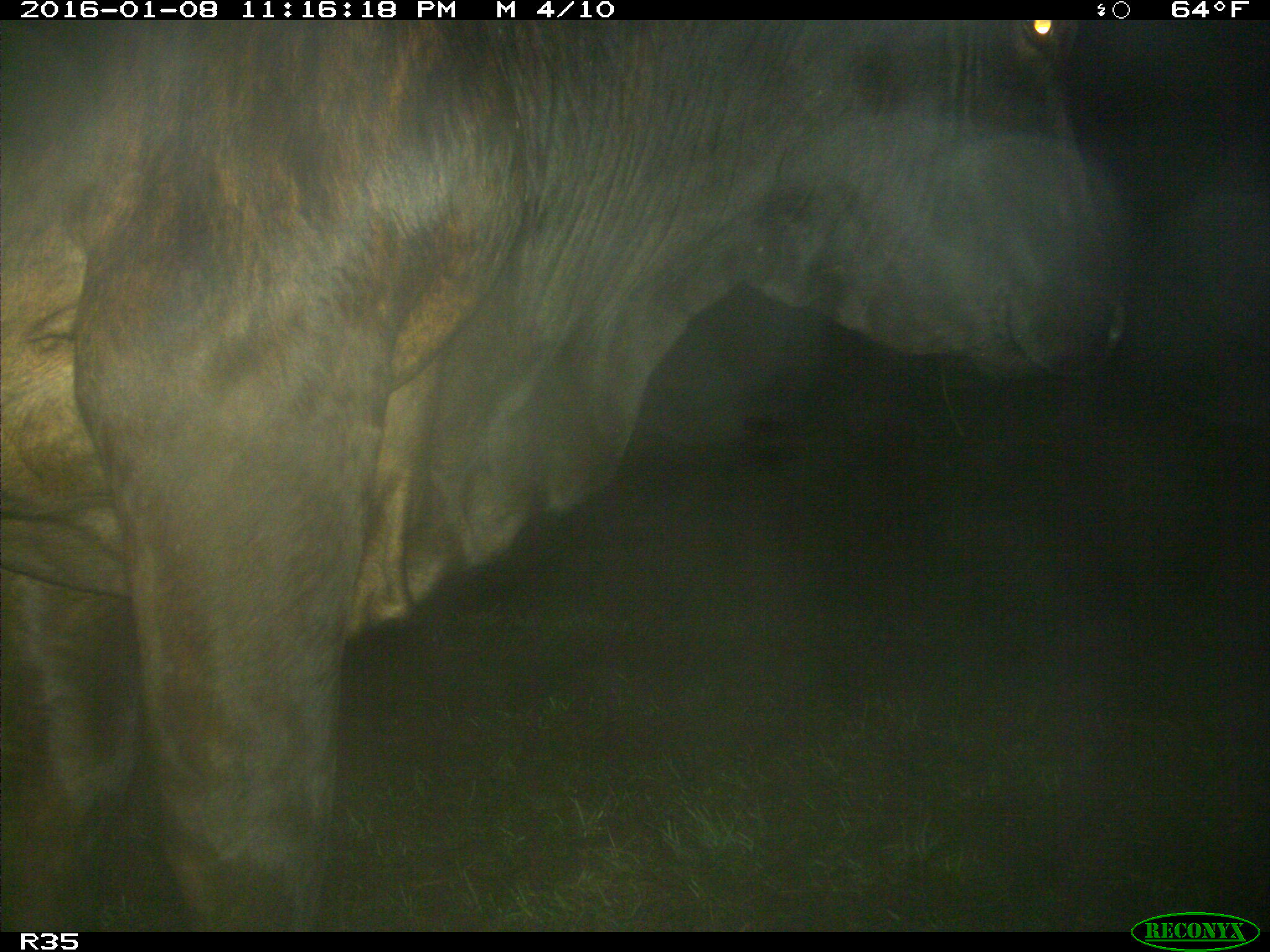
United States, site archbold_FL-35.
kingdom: Animalia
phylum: Chordata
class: Mammalia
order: Artiodactyla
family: Bovidae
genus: Bos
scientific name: Bos taurus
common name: domestic cow